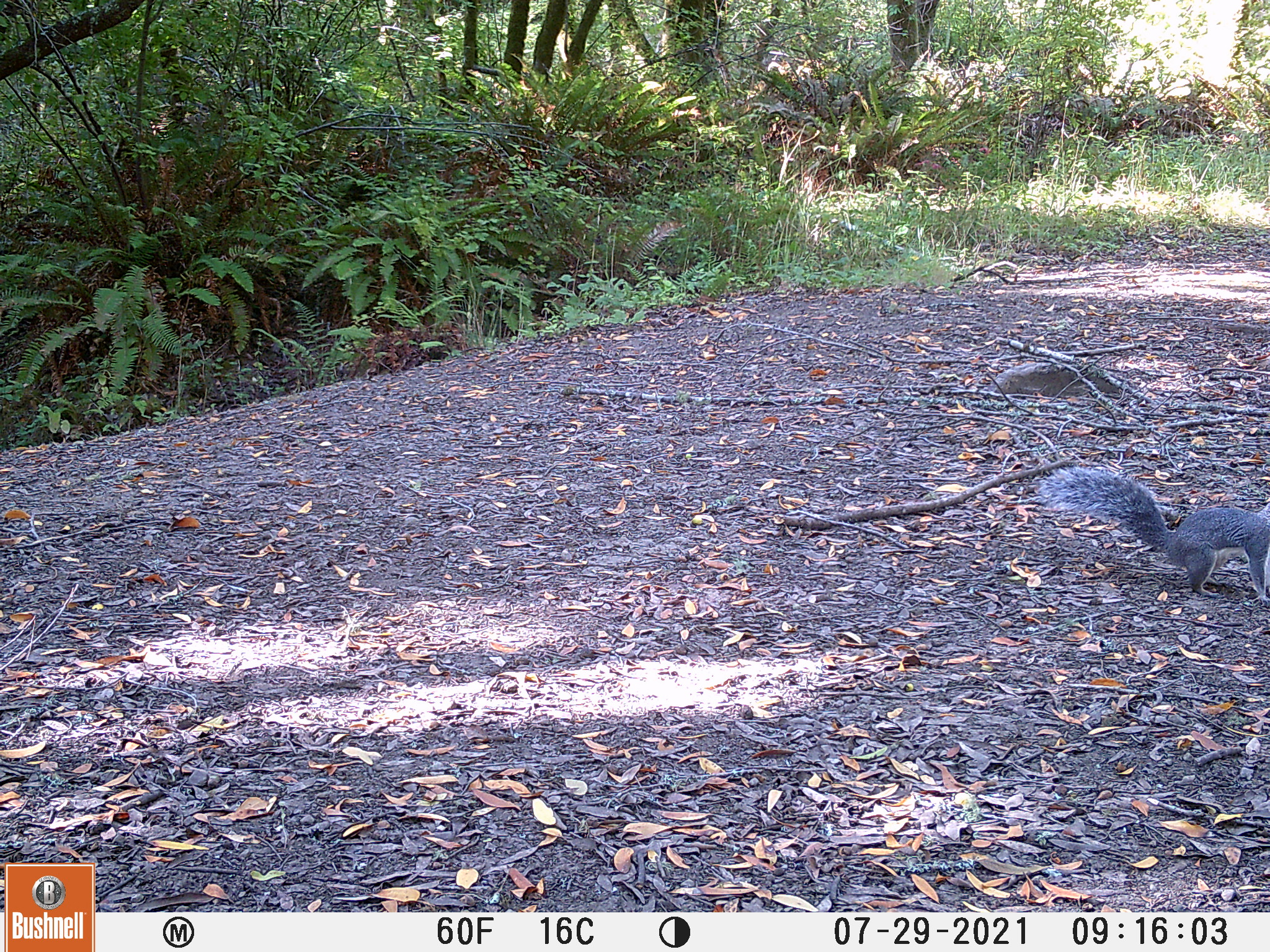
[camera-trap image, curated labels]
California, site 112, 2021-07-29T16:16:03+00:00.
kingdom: Animalia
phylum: Chordata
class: Mammalia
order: Rodentia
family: Sciuridae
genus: Sciurus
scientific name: Sciurus griseus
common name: western gray squirrel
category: western grey squirrel